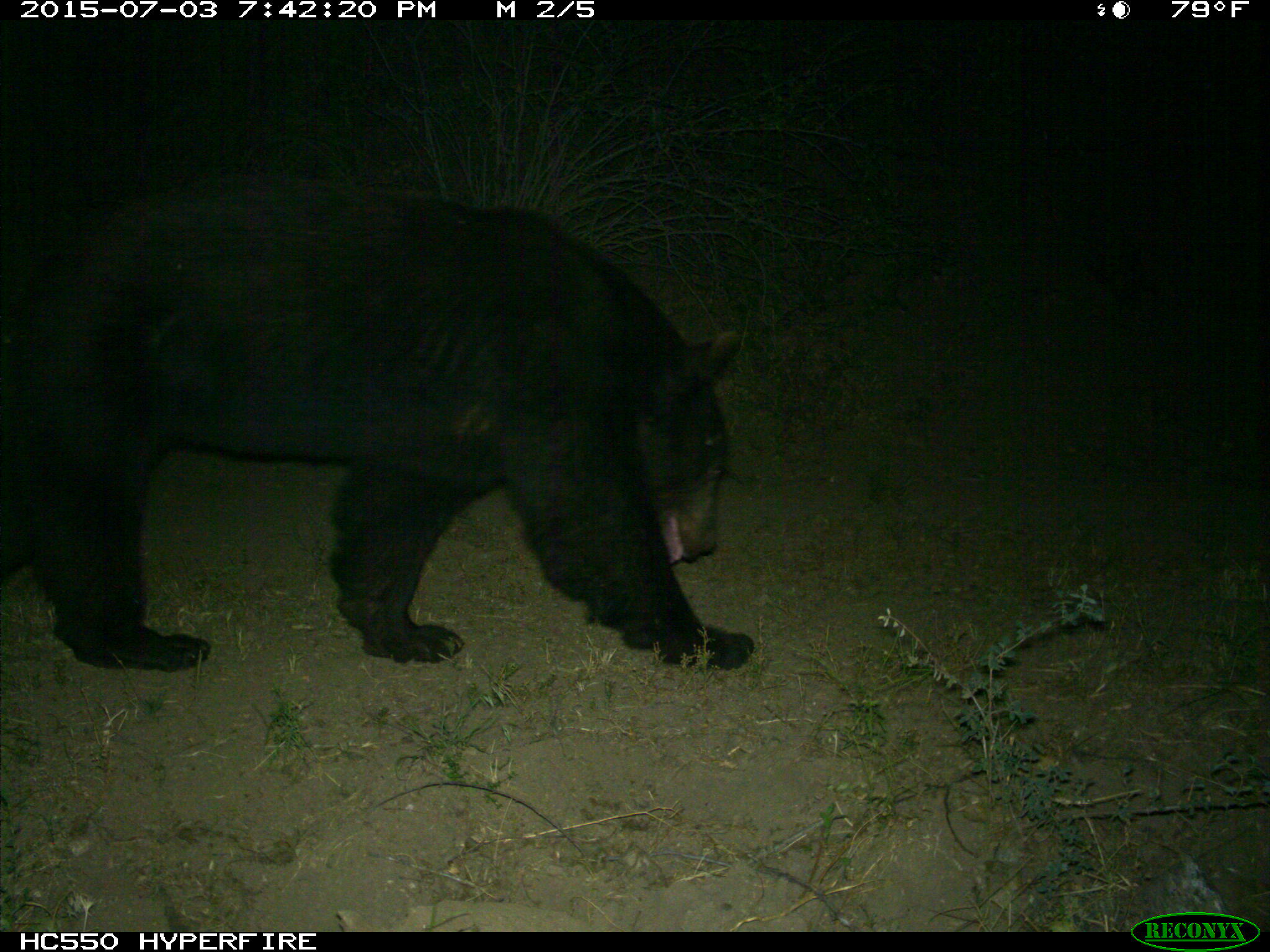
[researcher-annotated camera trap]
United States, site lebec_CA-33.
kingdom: Animalia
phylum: Chordata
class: Mammalia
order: Carnivora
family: Ursidae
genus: Ursus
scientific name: Ursus americanus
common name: american black bear